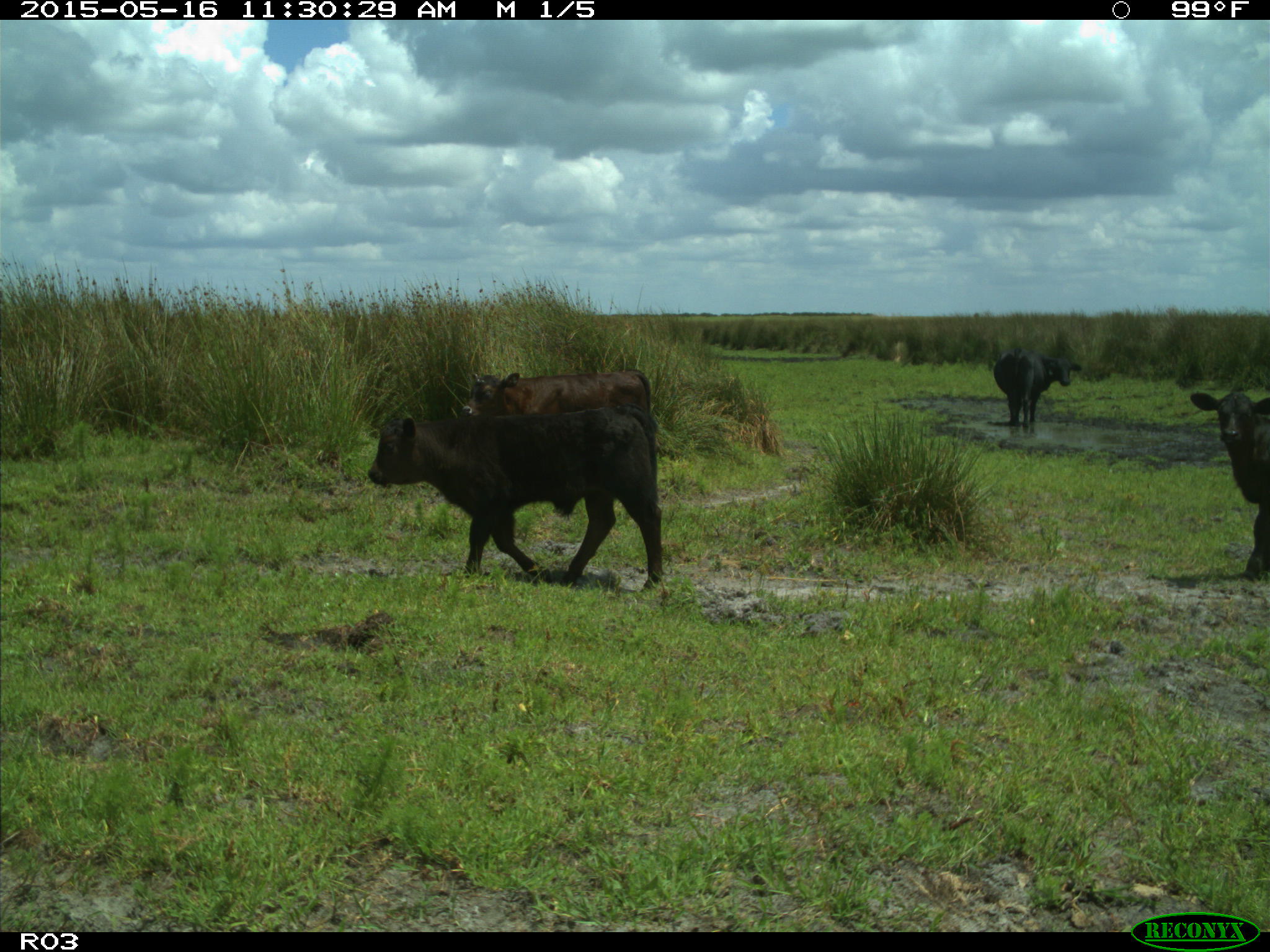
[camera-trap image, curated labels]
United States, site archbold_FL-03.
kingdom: Animalia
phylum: Chordata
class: Mammalia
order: Artiodactyla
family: Bovidae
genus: Bos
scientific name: Bos taurus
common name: domestic cow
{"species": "Bos taurus (domestic cow)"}